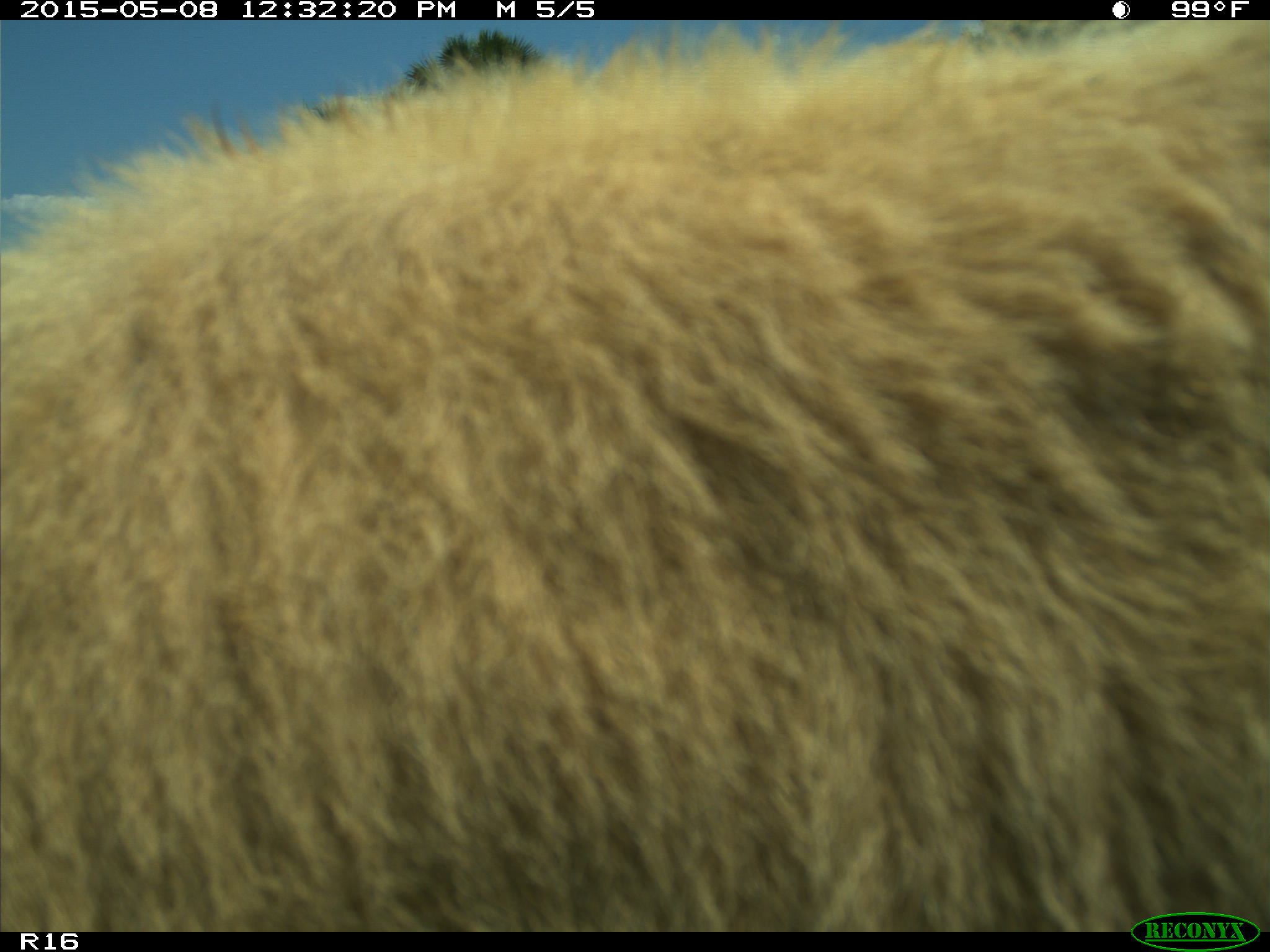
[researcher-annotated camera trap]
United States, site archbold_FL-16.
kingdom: Animalia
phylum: Chordata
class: Mammalia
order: Artiodactyla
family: Bovidae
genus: Bos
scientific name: Bos taurus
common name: domestic cow